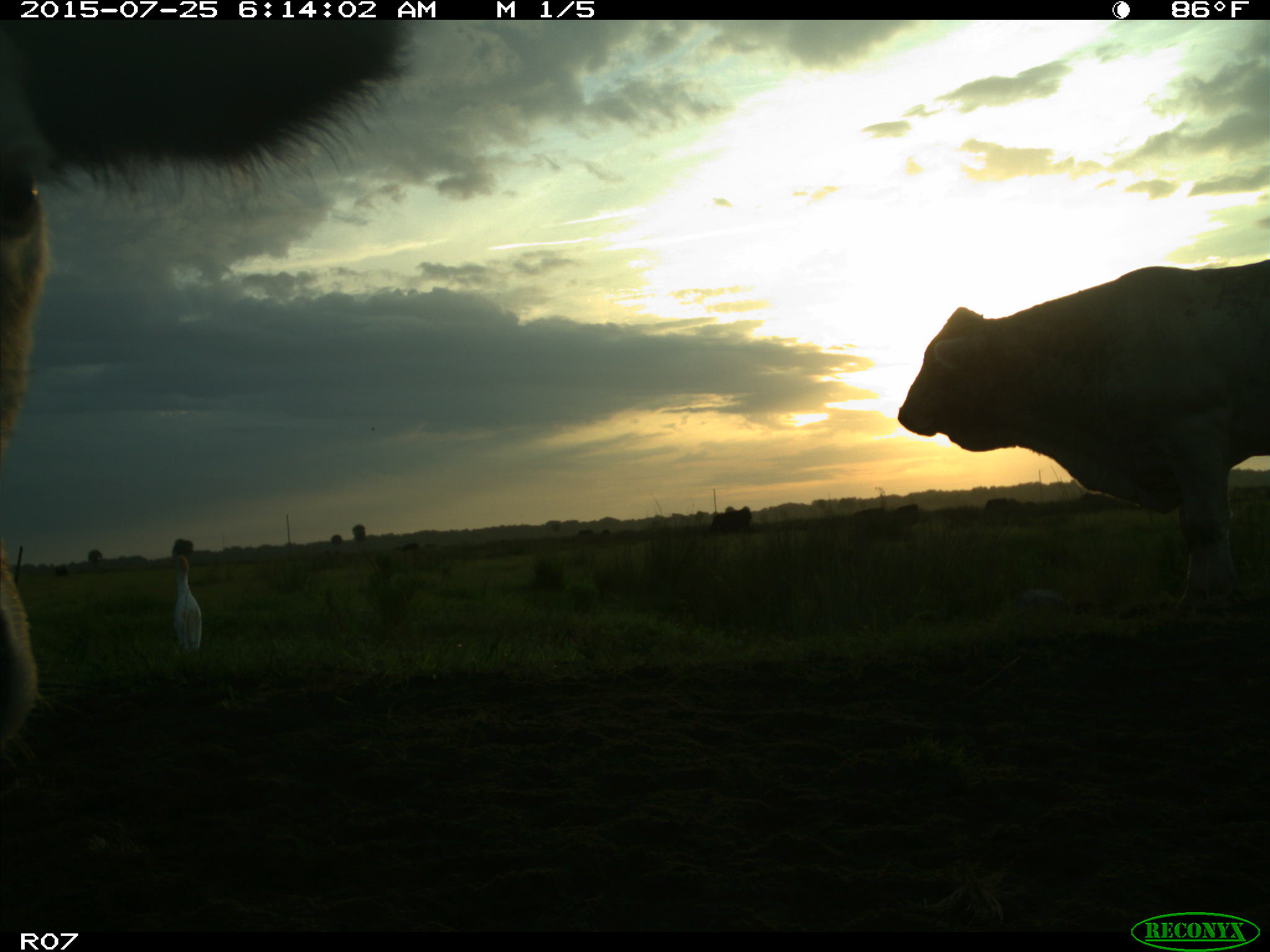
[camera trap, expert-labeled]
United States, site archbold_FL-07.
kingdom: Animalia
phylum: Chordata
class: Mammalia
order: Artiodactyla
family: Bovidae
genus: Bos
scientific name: Bos taurus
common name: domestic cow